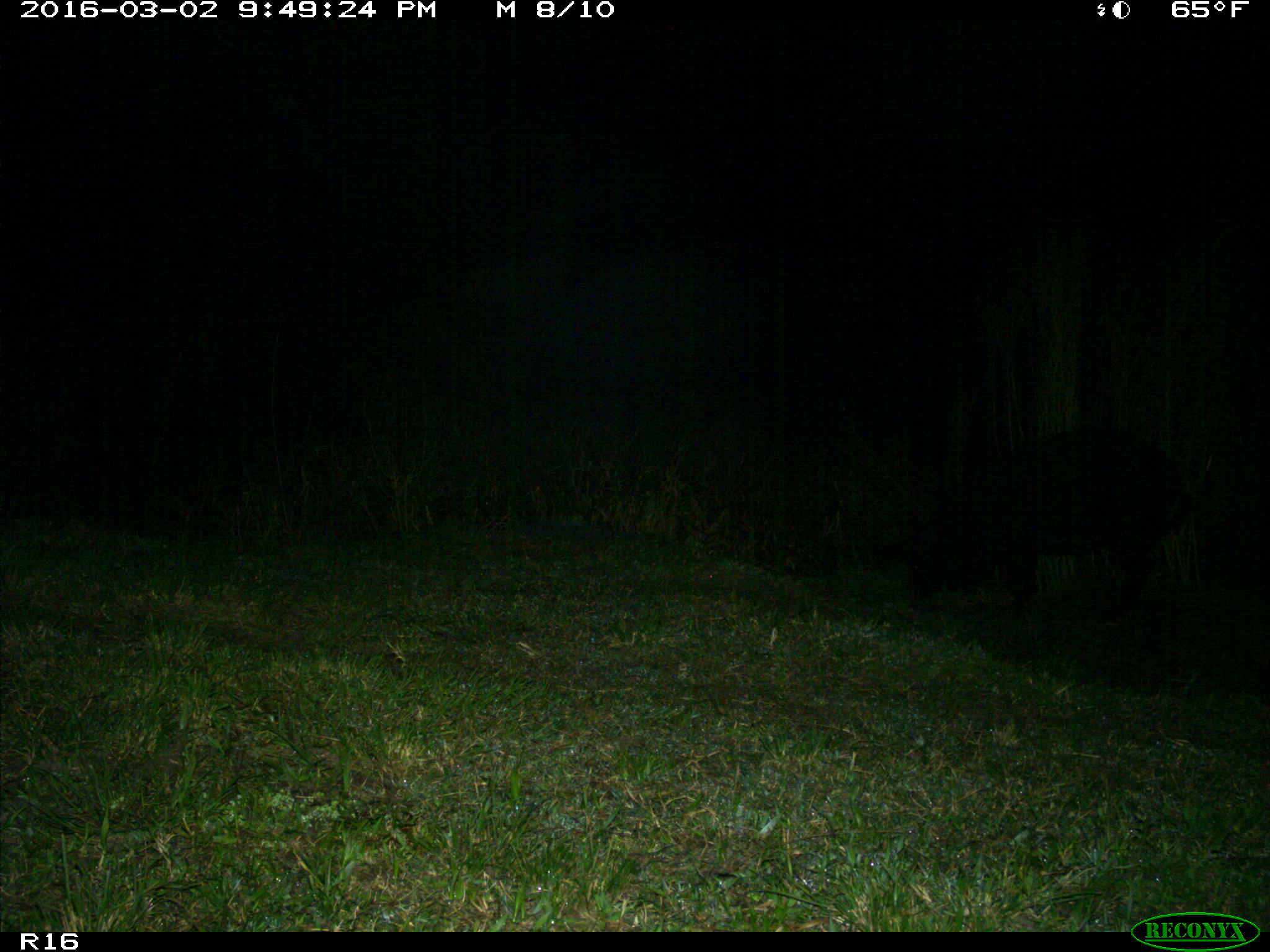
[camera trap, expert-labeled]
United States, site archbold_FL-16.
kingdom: Animalia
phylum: Chordata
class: Mammalia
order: Artiodactyla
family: Suidae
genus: Sus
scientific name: Sus scrofa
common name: wild boar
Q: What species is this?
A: Sus scrofa (wild boar).